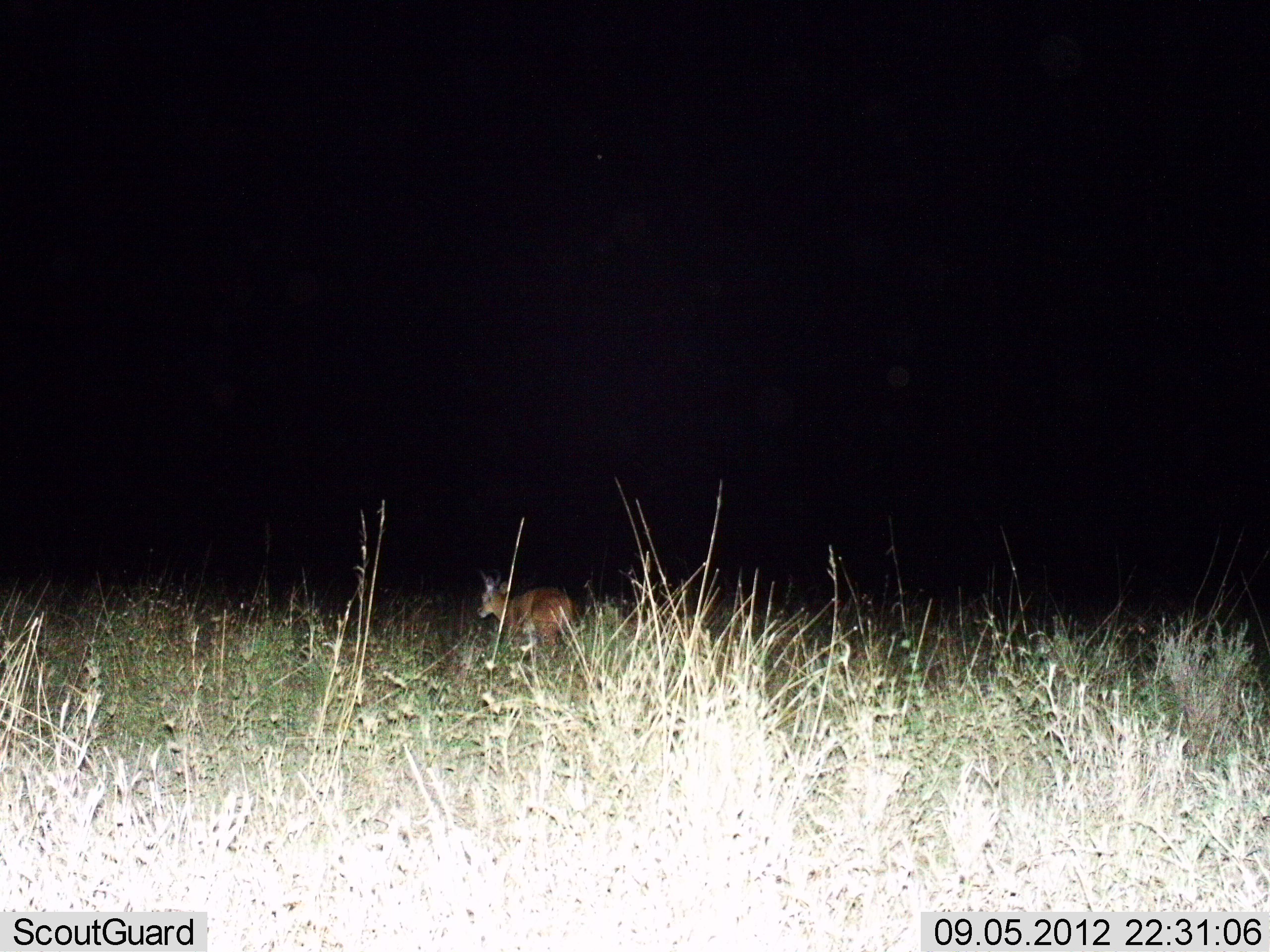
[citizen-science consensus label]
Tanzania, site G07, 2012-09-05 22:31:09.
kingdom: Animalia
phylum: Chordata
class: Mammalia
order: Artiodactyla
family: Bovidae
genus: Redunca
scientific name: Redunca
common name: reedbuck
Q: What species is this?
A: Reedbuck (Redunca).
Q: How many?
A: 1.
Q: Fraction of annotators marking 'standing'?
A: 70%.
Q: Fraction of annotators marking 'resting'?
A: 10%.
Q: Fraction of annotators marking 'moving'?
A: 20%.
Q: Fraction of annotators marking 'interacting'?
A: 0%.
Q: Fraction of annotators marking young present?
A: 0%.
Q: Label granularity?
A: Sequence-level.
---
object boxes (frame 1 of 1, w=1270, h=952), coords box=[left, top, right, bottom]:
animal: box=[476, 566, 574, 648]